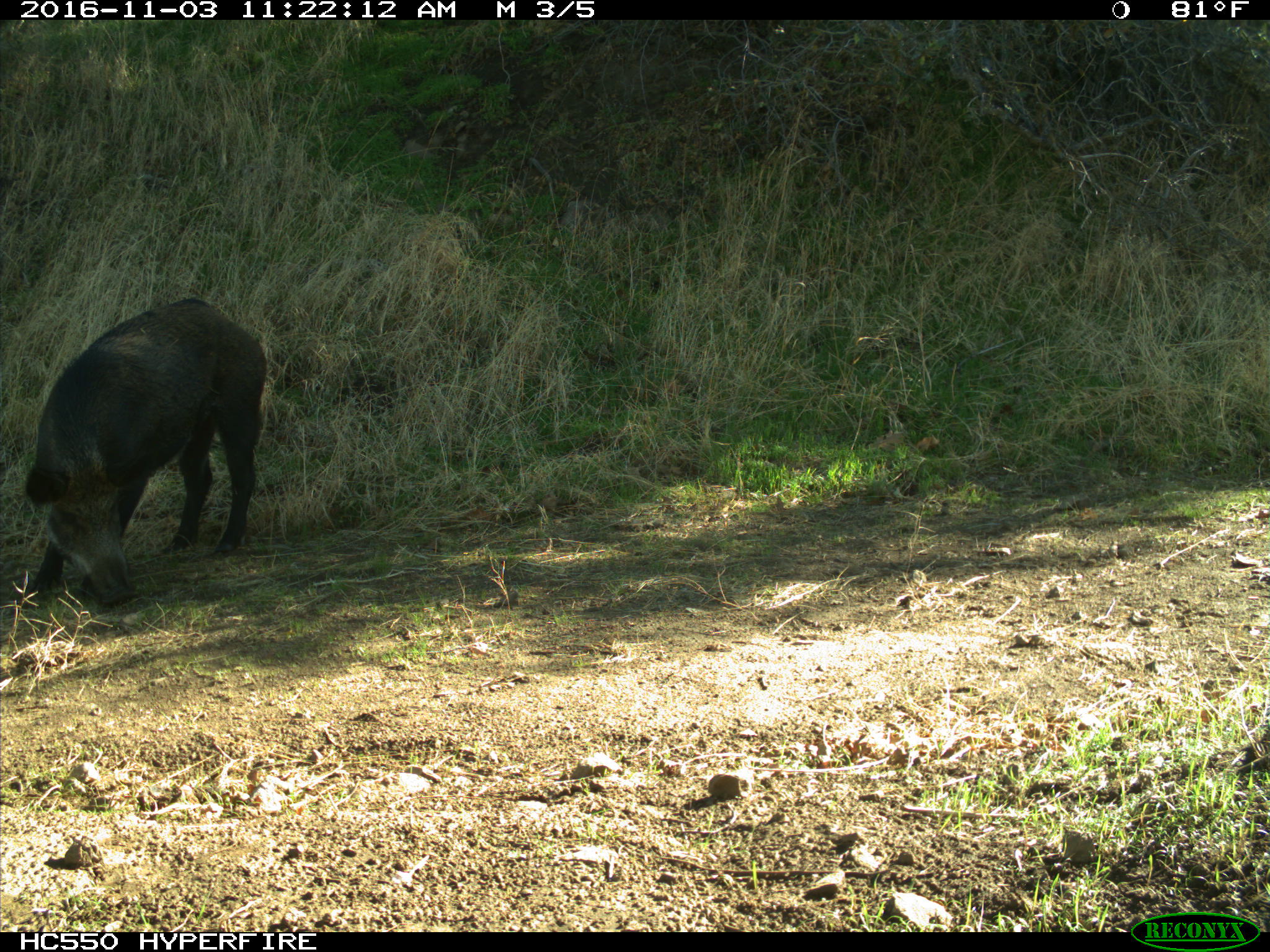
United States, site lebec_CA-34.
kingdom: Animalia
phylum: Chordata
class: Mammalia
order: Artiodactyla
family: Suidae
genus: Sus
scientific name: Sus scrofa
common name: wild boar